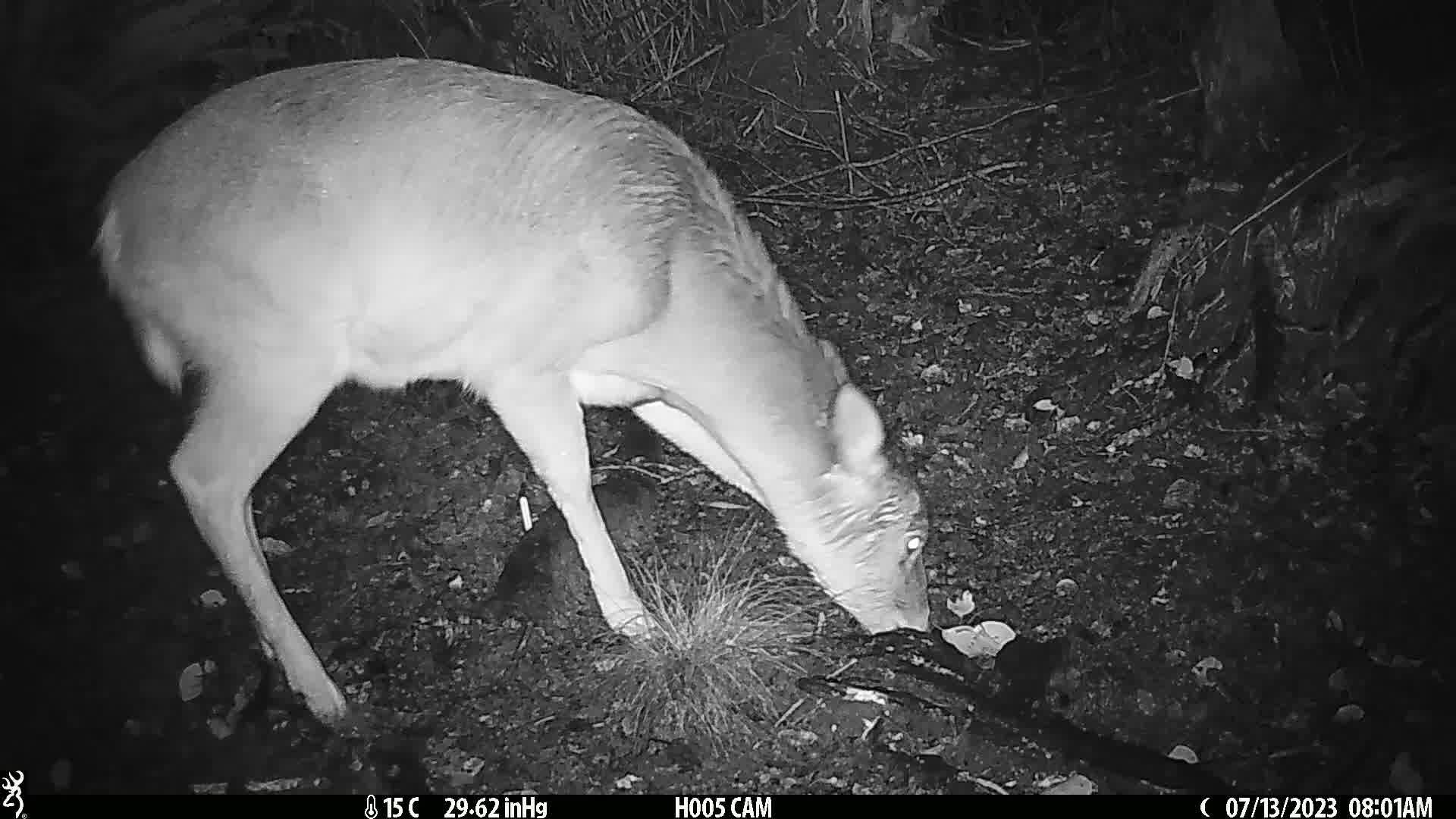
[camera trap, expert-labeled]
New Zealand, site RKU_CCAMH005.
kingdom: Animalia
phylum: Chordata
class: Mammalia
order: Artiodactyla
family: Cervidae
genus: Odocoileus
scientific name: Odocoileus virginianus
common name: white-tailed deer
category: white tailed deer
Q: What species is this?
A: White tailed deer (white-tailed deer) (Odocoileus virginianus).